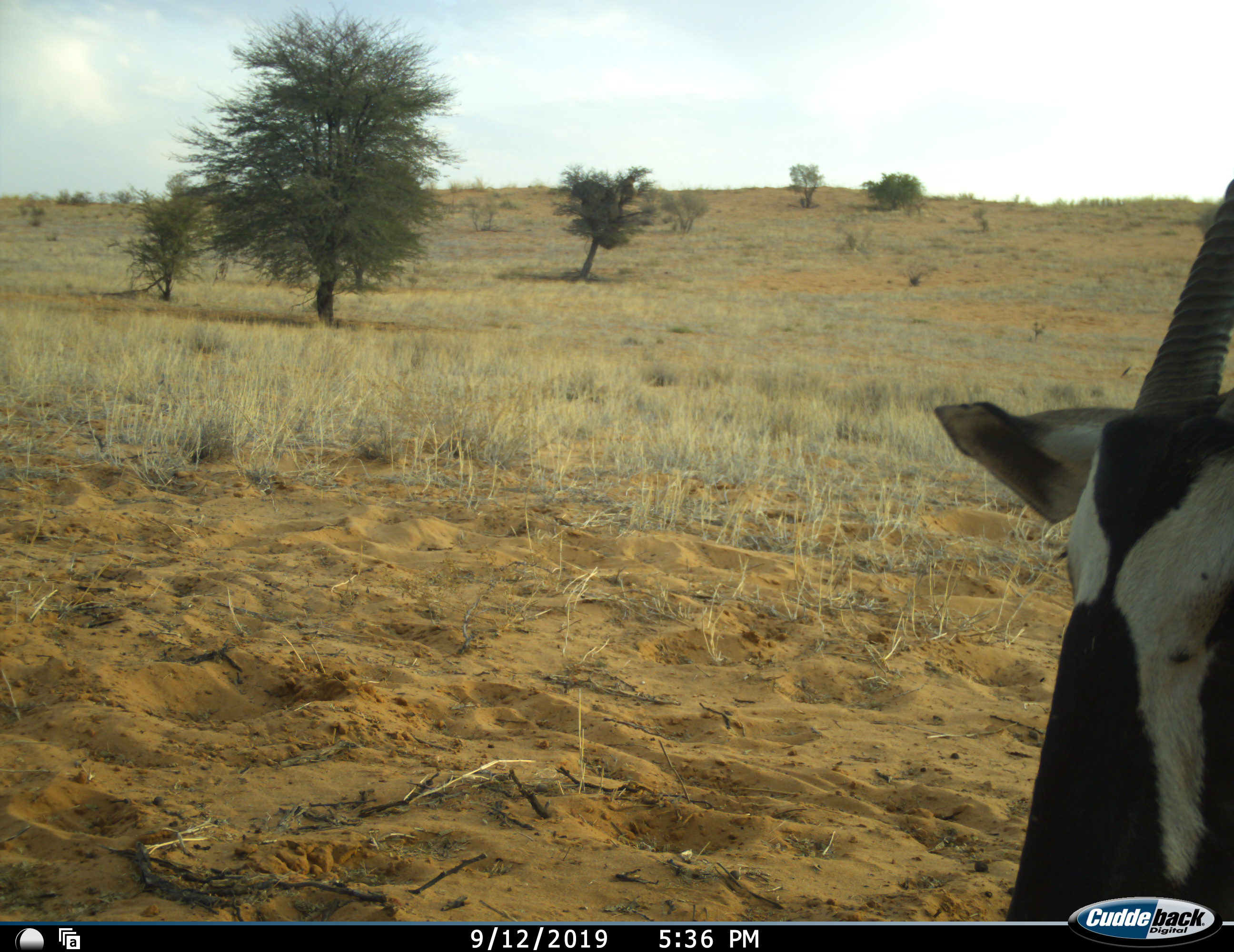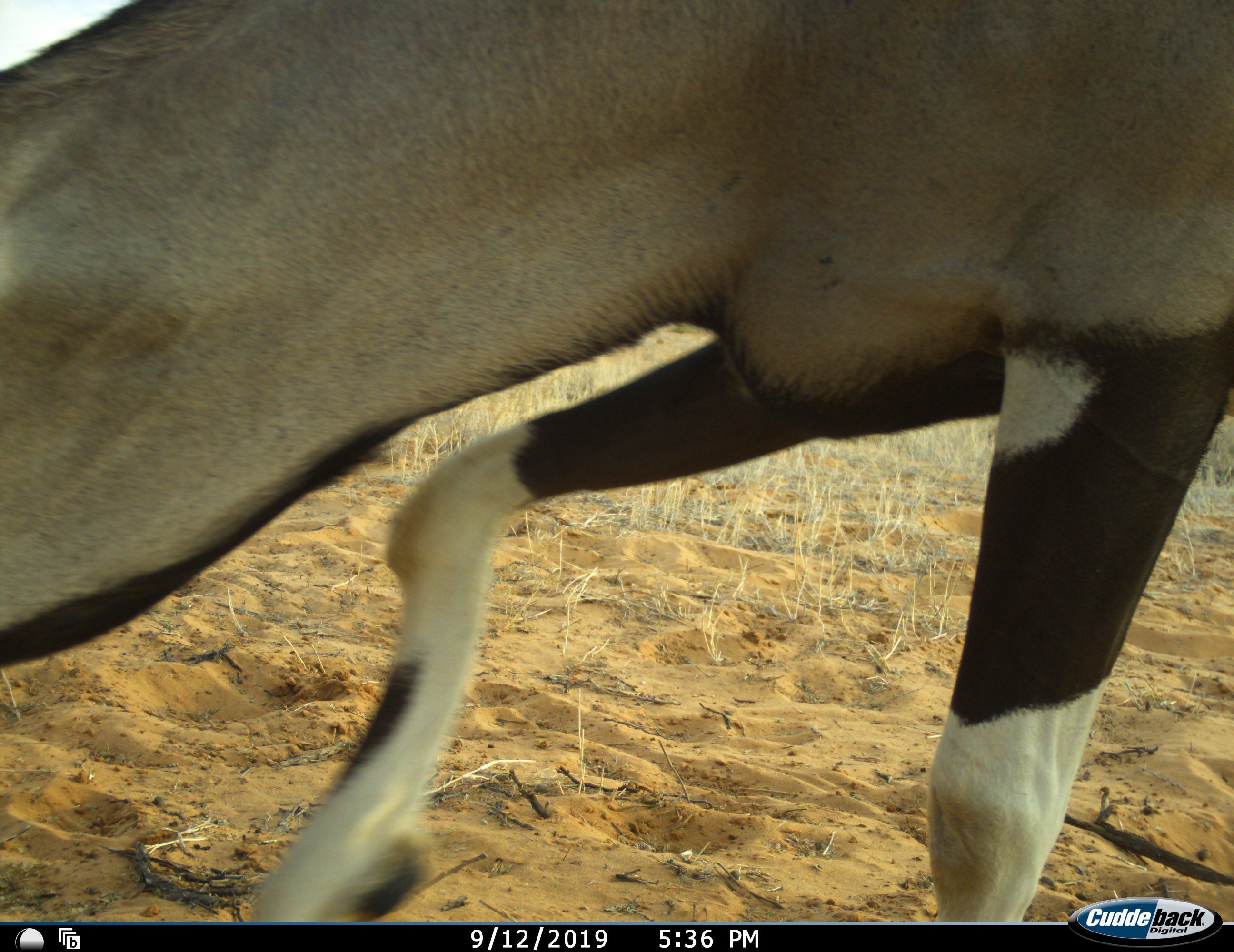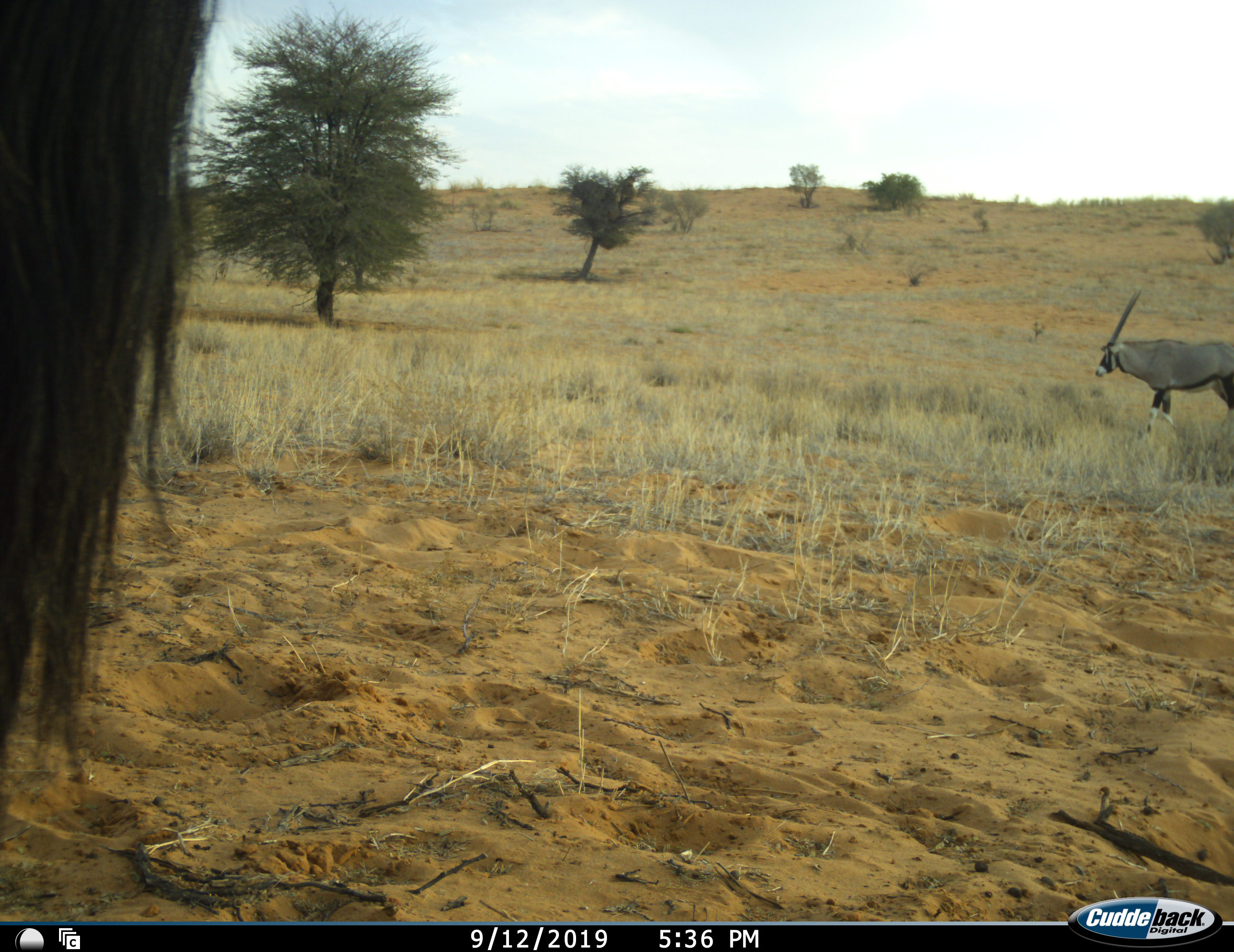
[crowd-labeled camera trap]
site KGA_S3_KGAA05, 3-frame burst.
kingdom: Animalia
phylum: Chordata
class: Mammalia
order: Artiodactyla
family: Bovidae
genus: Oryx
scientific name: Oryx gazella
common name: gemsbok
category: oryx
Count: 2.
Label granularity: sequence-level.